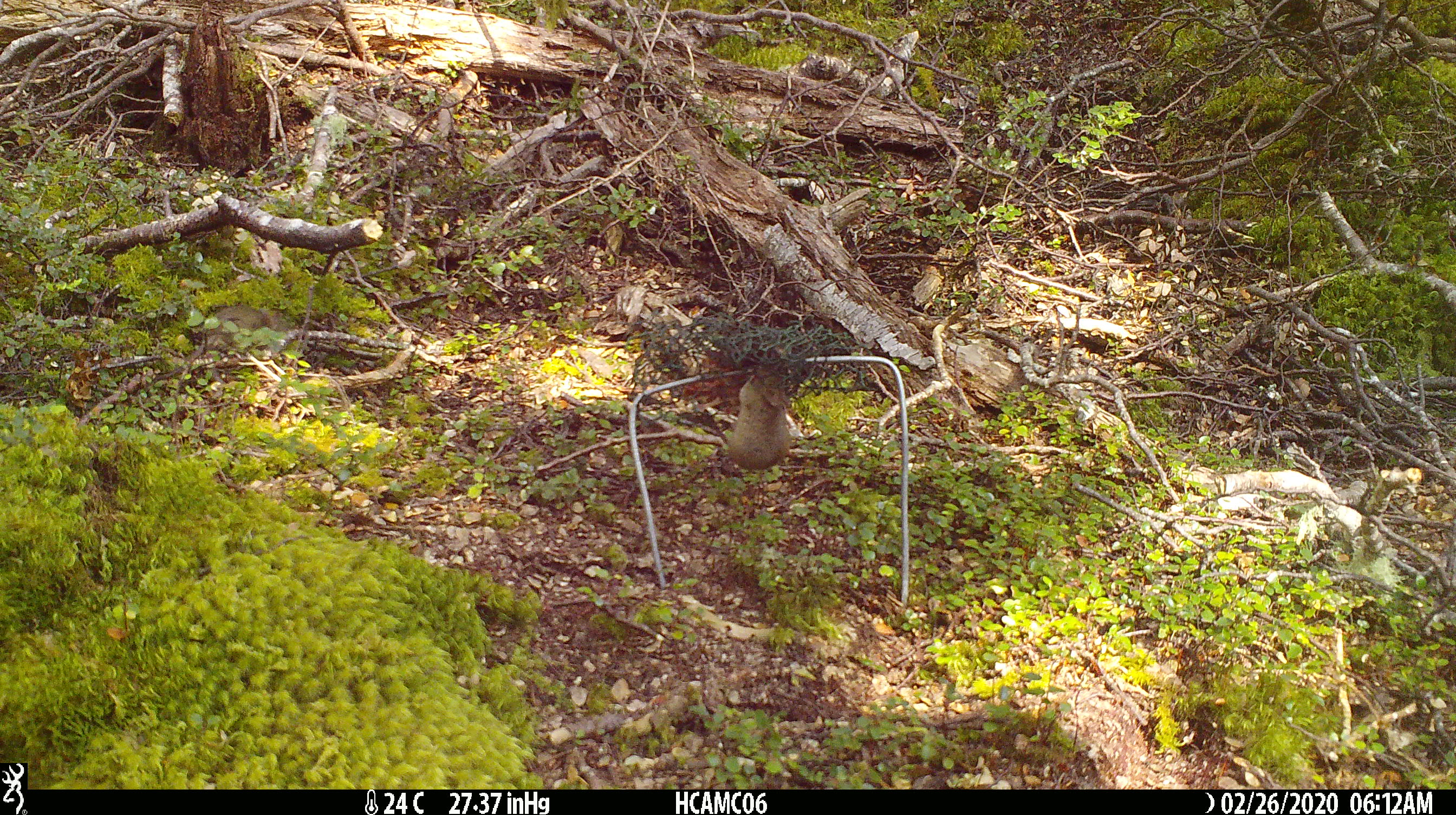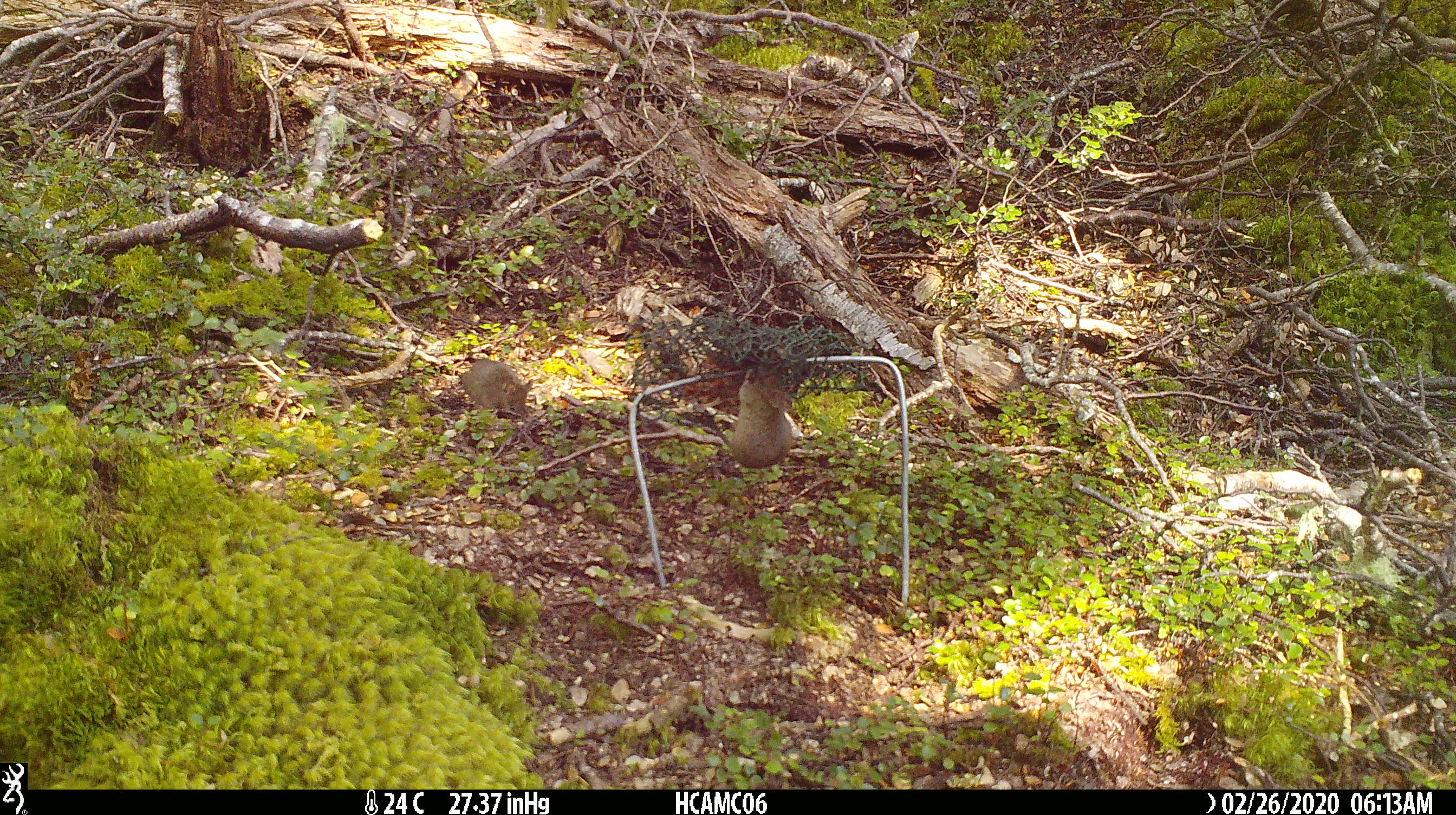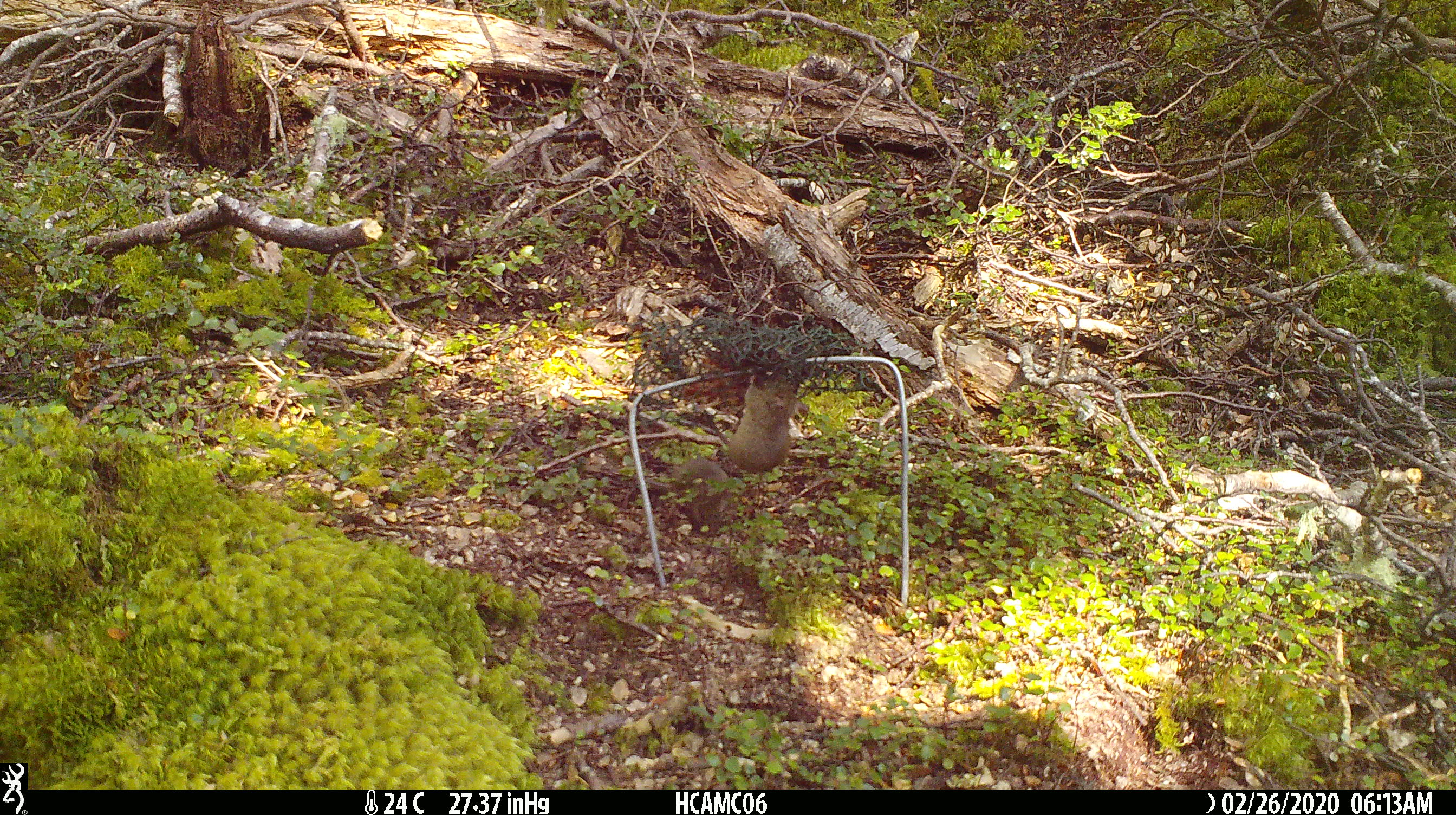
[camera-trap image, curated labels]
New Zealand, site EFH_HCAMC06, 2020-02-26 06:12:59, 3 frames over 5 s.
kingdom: Animalia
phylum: Chordata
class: Mammalia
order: Rodentia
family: Muridae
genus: Mus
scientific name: Mus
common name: mouse